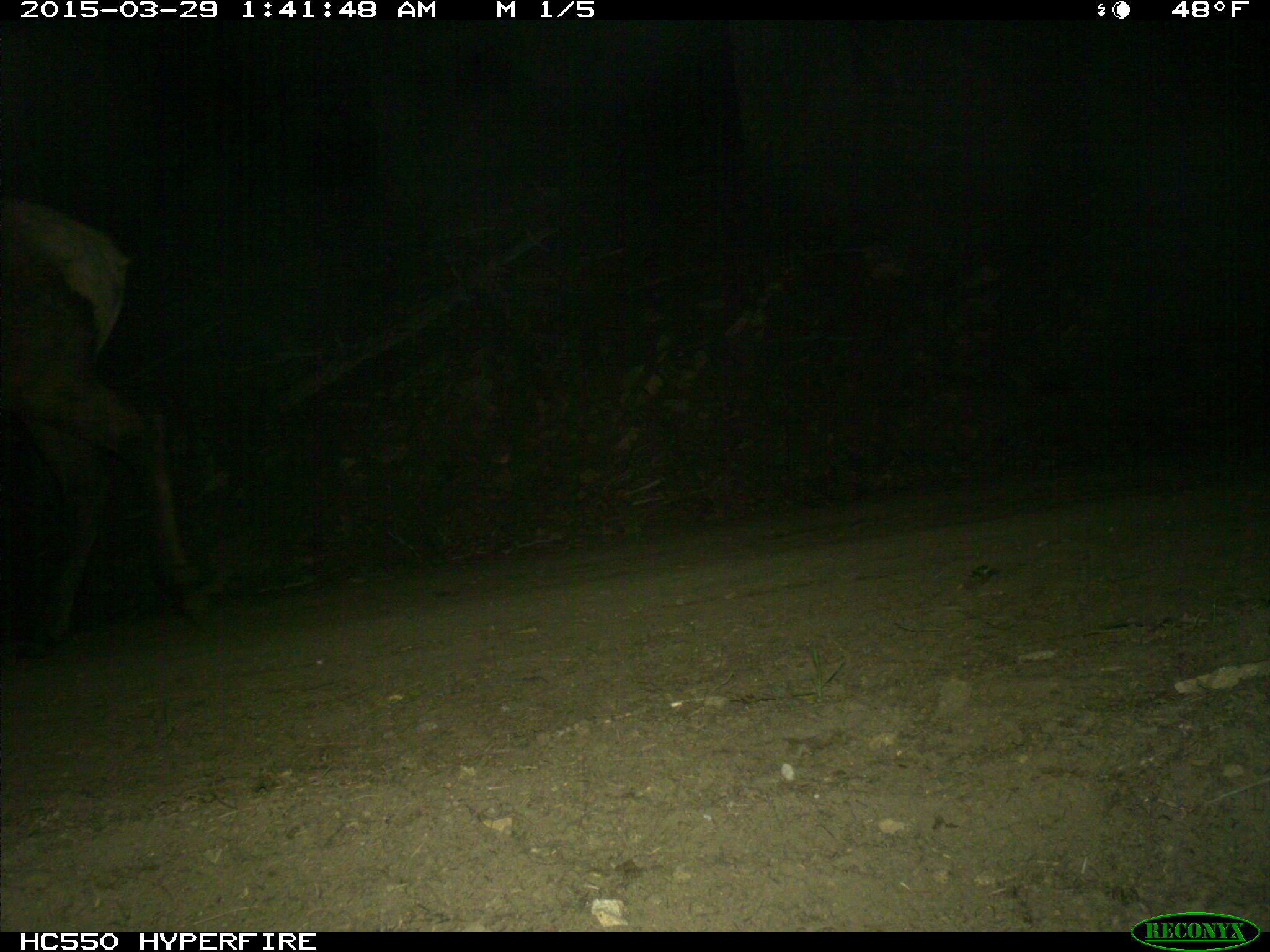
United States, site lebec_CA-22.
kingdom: Animalia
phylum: Chordata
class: Mammalia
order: Artiodactyla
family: Cervidae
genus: Cervus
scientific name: Cervus canadensis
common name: elk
Cervus canadensis (elk).